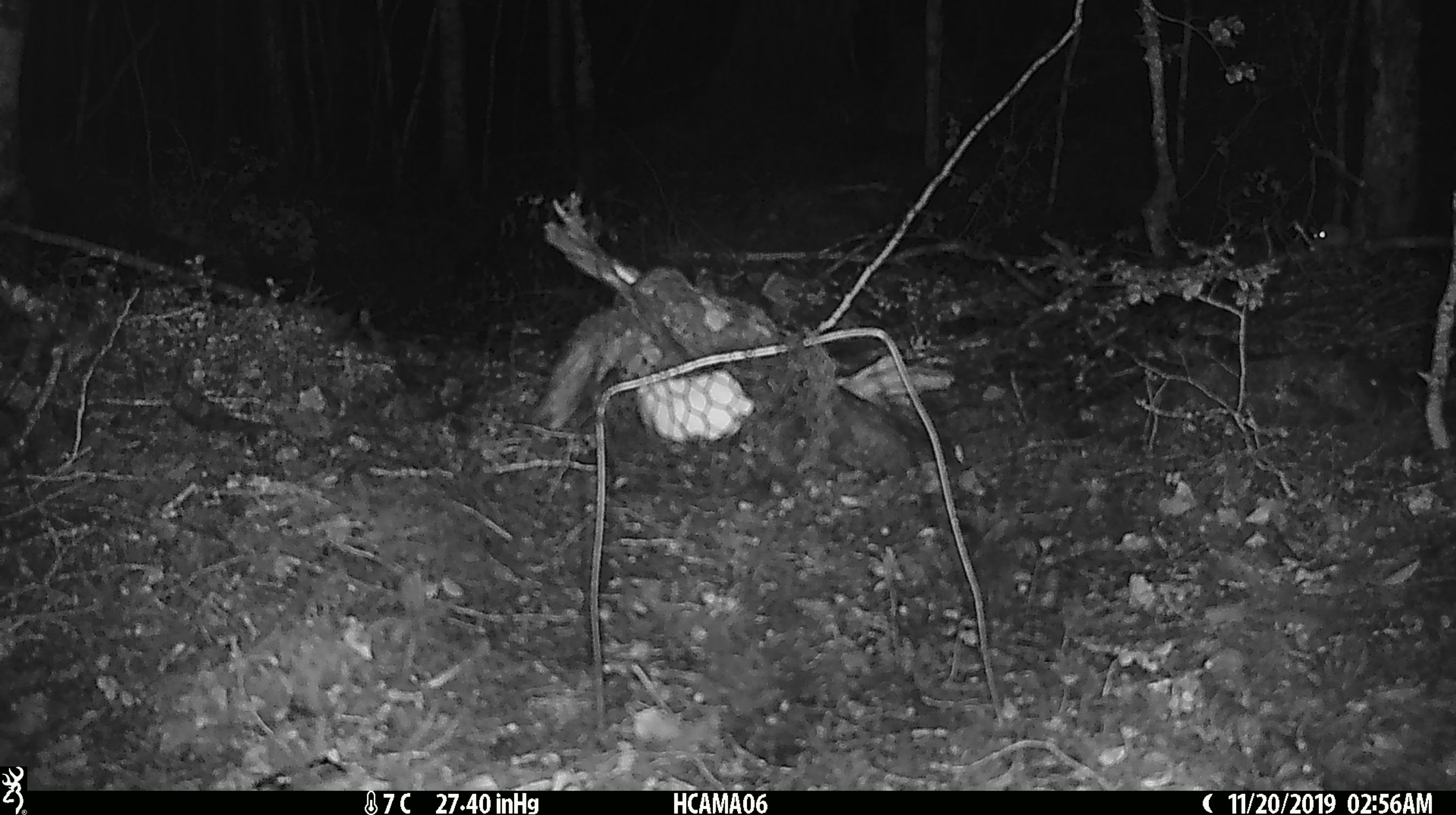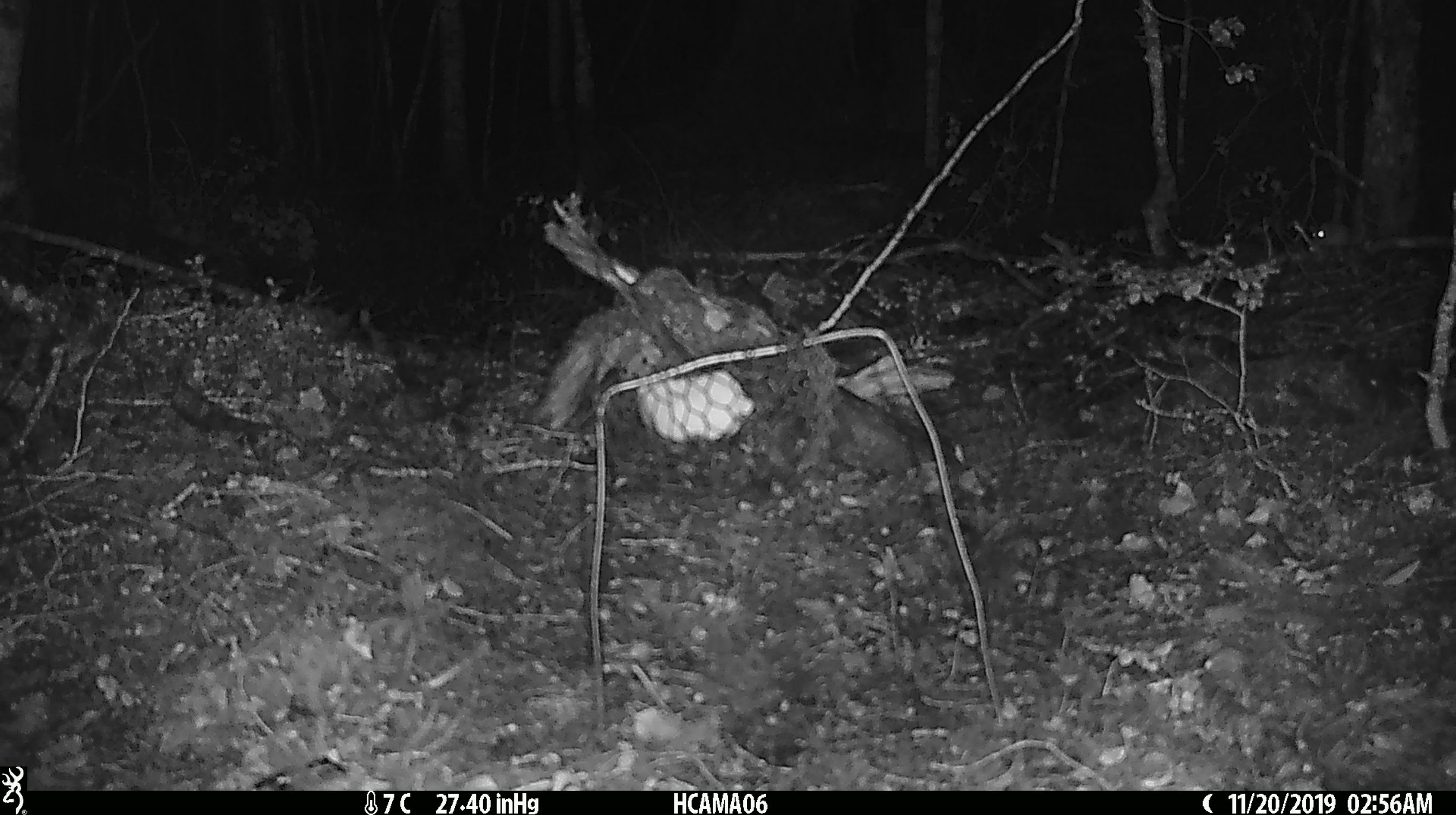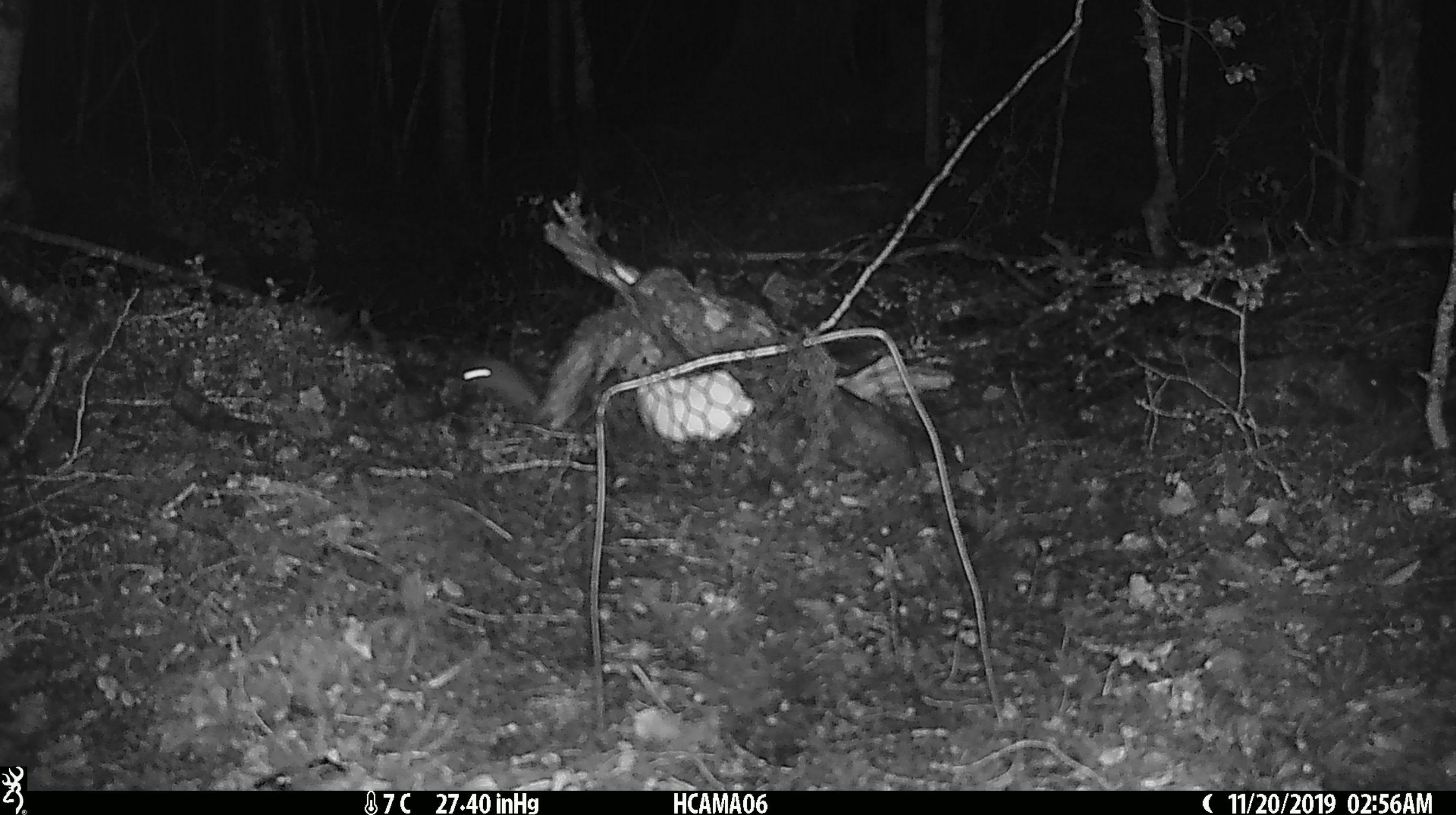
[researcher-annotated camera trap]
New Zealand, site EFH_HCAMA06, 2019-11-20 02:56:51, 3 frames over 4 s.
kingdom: Animalia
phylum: Chordata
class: Mammalia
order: Rodentia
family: Muridae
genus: Mus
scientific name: Mus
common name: mouse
Mouse (Mus).